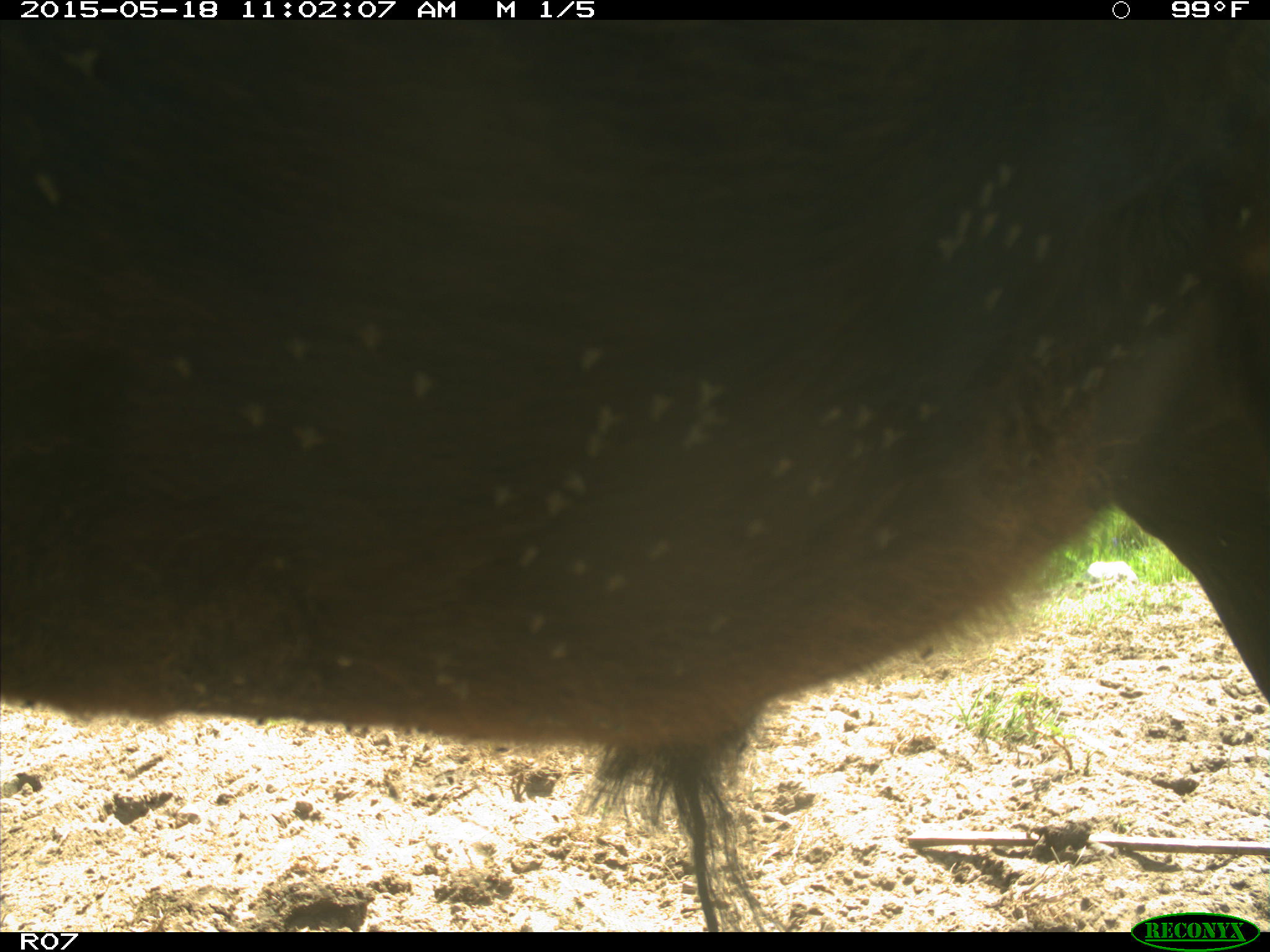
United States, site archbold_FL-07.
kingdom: Animalia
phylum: Chordata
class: Mammalia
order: Artiodactyla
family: Bovidae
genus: Bos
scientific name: Bos taurus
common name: domestic cow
Bos taurus (domestic cow).